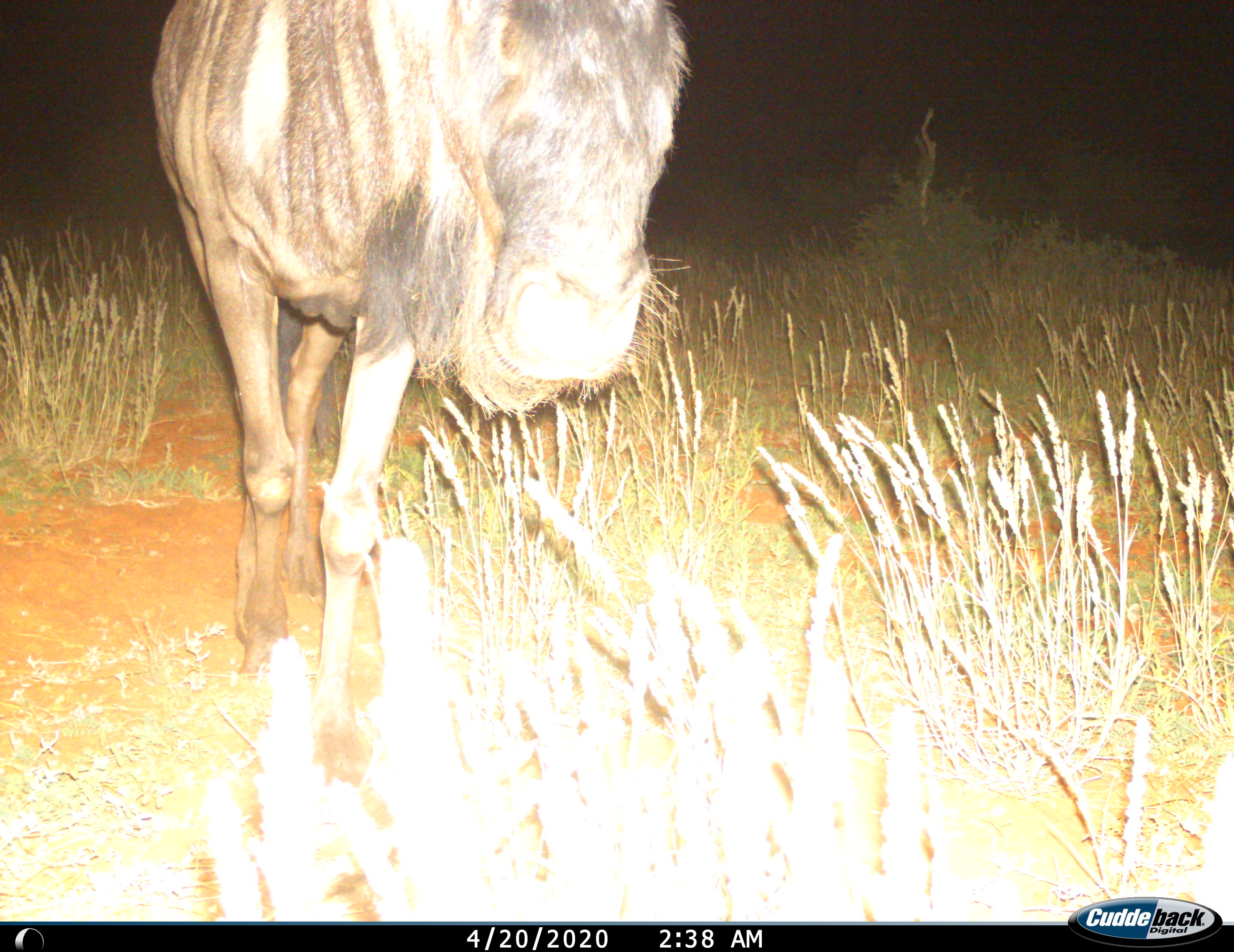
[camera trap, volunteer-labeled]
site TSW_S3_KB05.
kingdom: Animalia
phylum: Chordata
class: Mammalia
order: Artiodactyla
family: Bovidae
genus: Connochaetes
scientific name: Connochaetes taurinus taurinus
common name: blue wildebeest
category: wildebeestblue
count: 1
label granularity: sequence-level